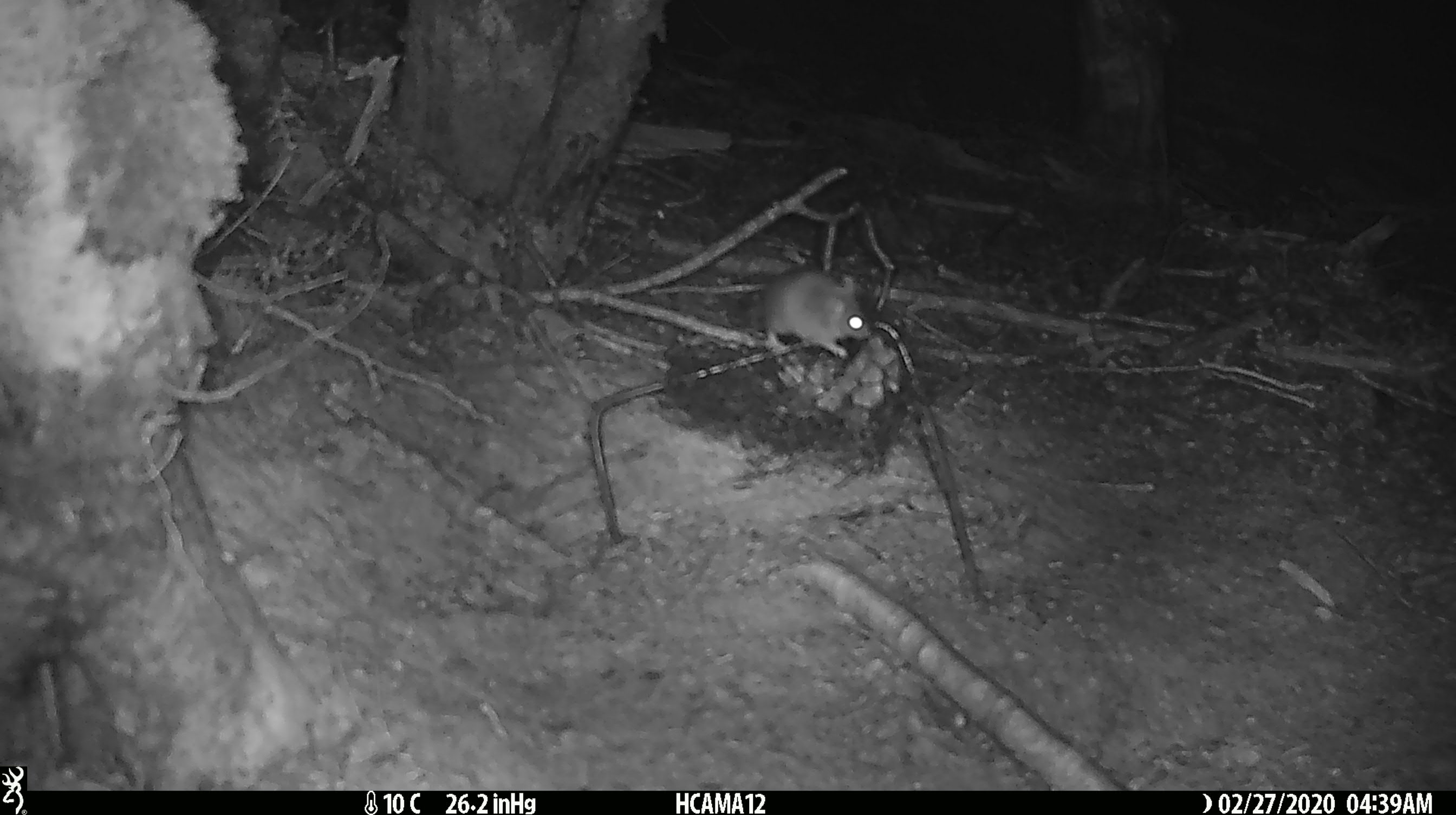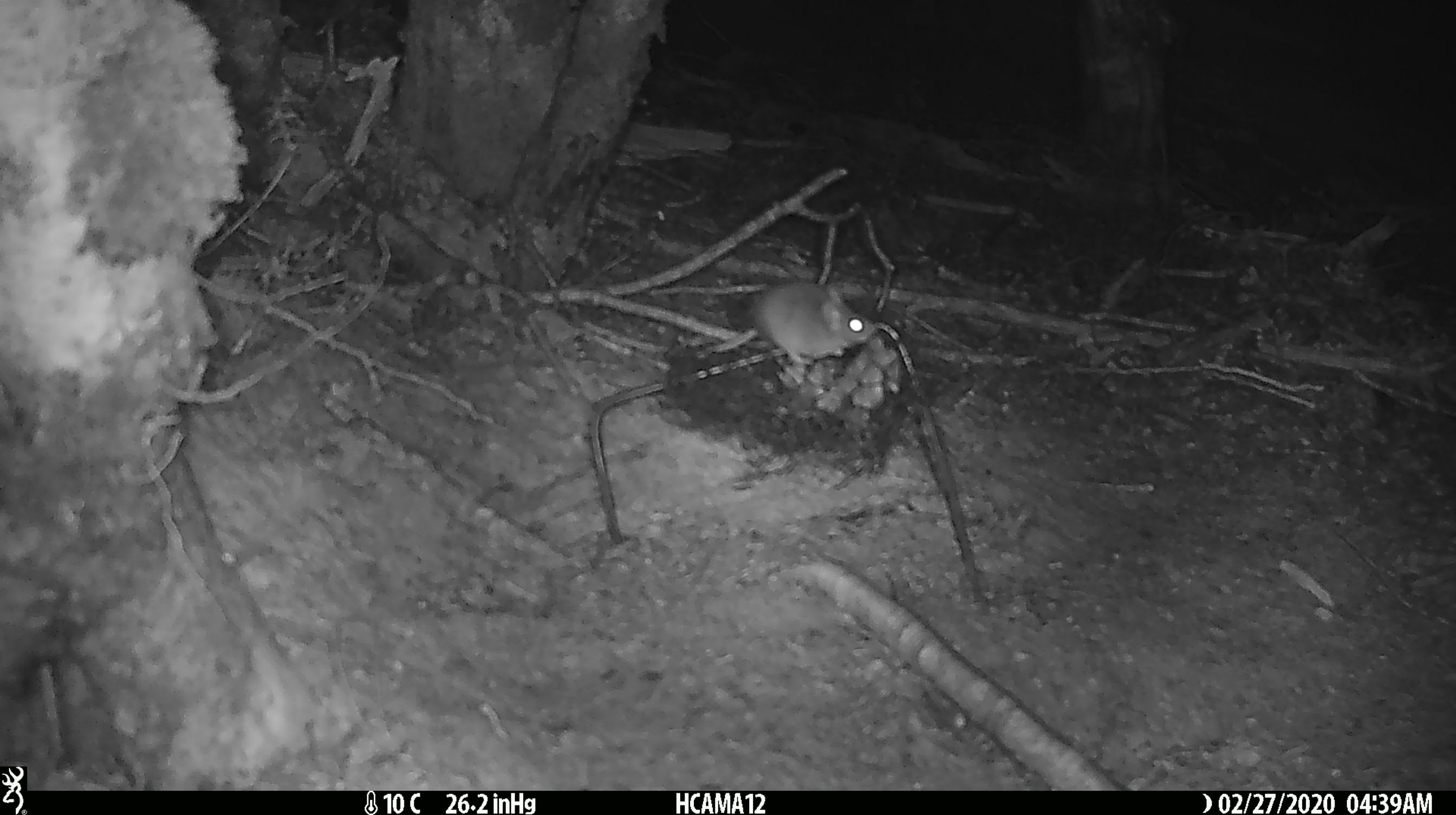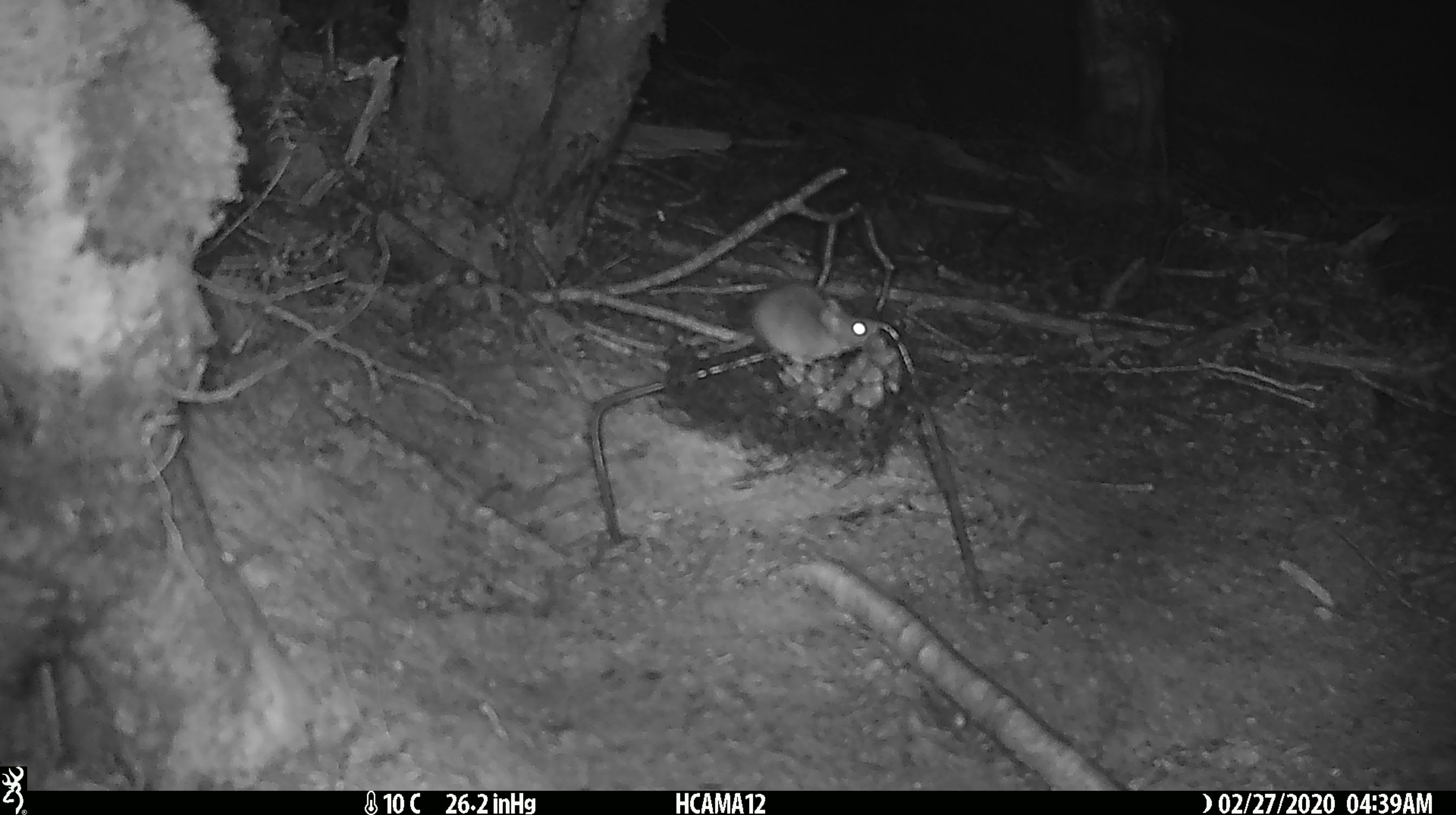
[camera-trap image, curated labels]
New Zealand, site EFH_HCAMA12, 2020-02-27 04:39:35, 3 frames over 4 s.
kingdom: Animalia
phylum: Chordata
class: Mammalia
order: Rodentia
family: Muridae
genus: Mus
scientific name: Mus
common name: mouse